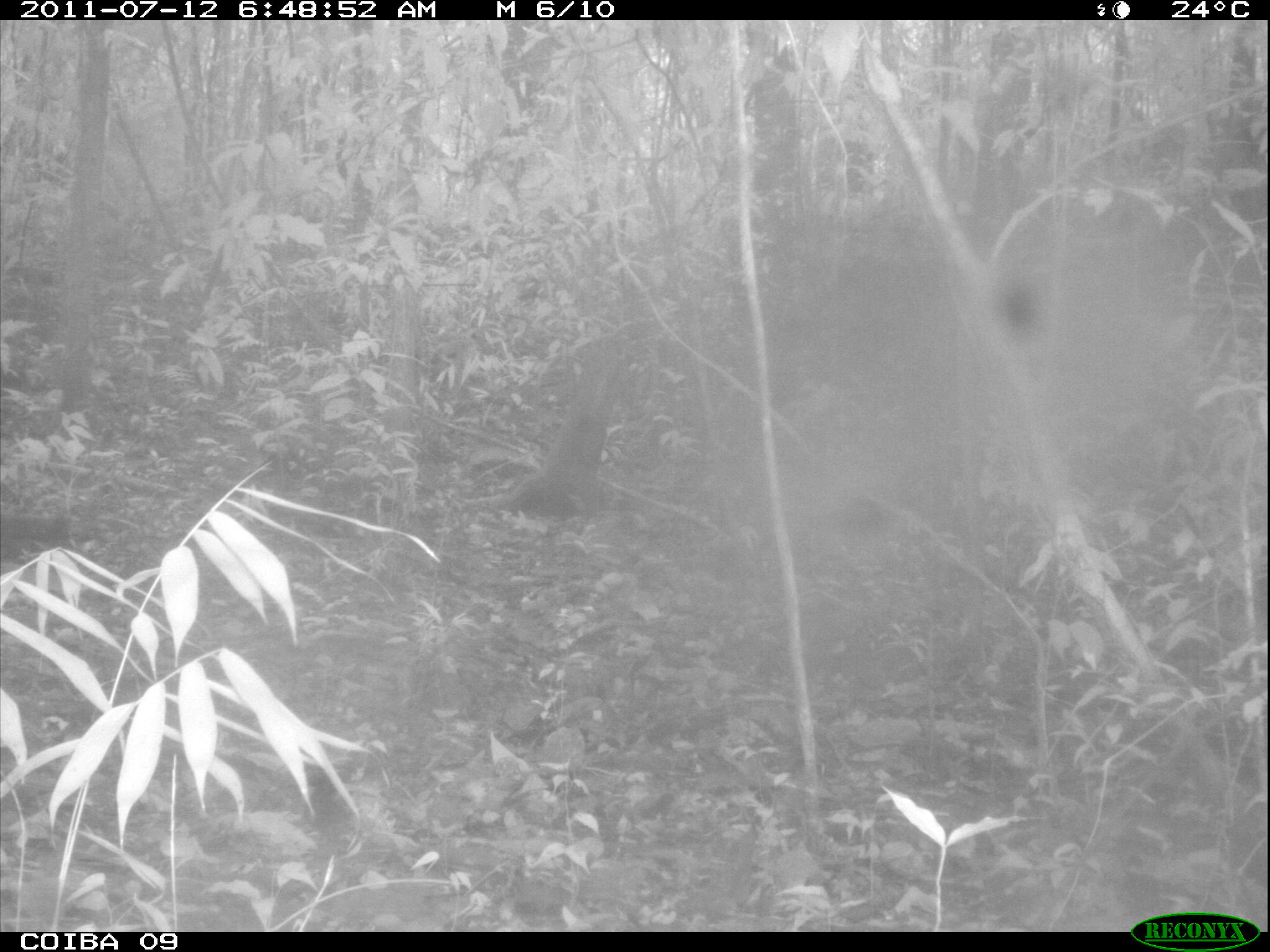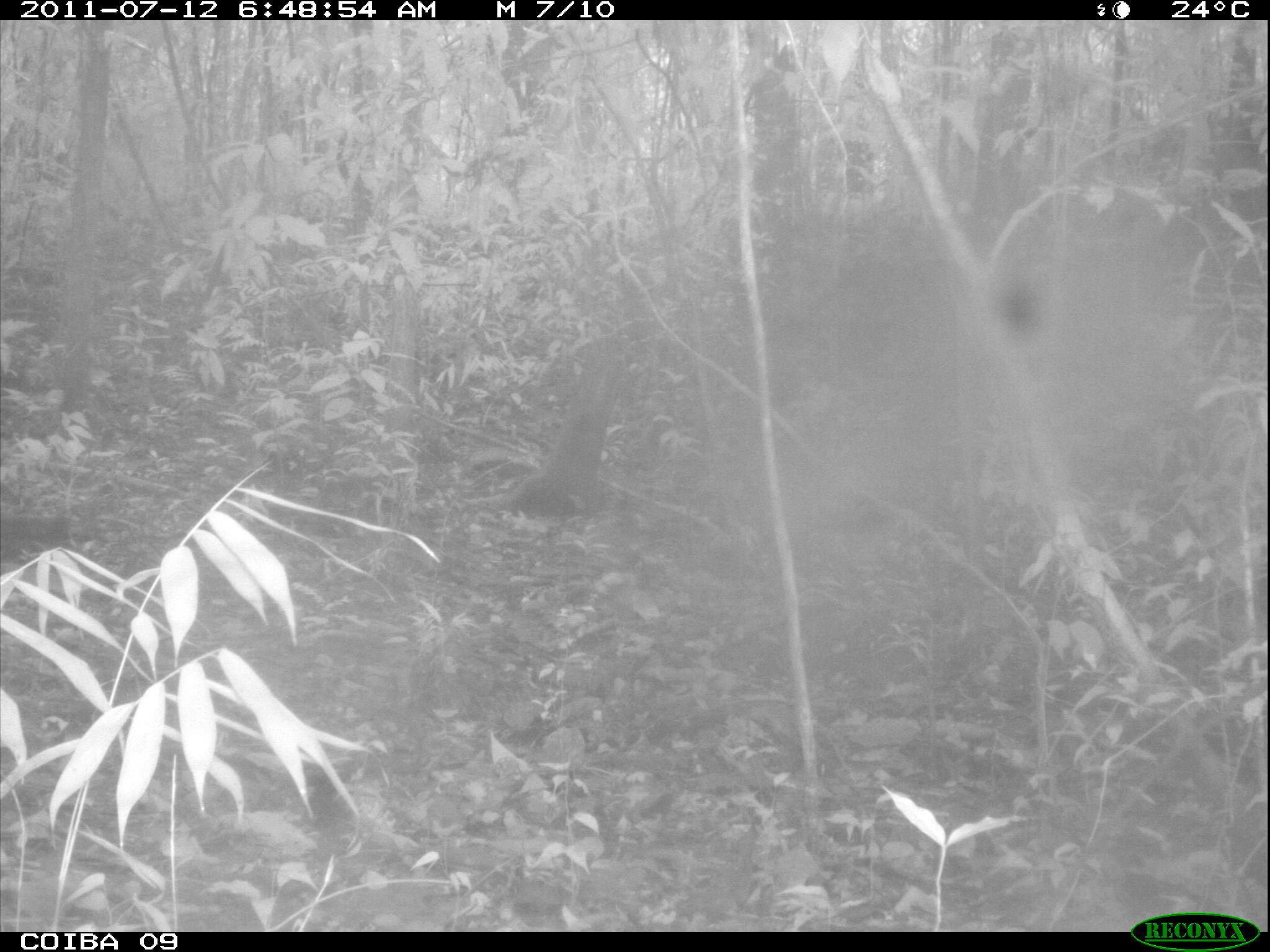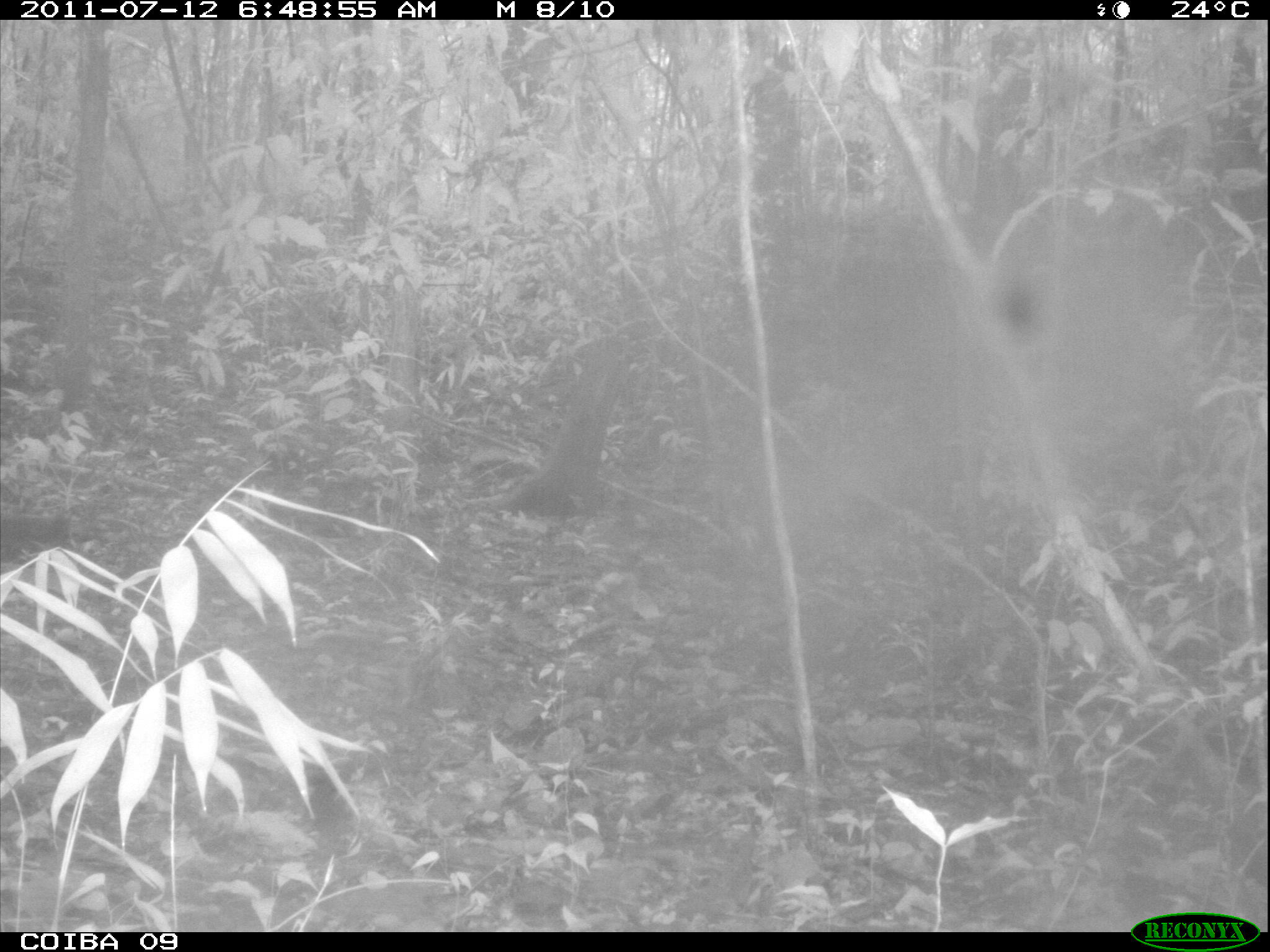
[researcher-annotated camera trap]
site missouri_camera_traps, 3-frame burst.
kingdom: Animalia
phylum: Chordata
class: Mammalia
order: Rodentia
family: Dasyproctidae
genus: Dasyprocta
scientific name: Dasyprocta coibae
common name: coiban agouti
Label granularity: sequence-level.